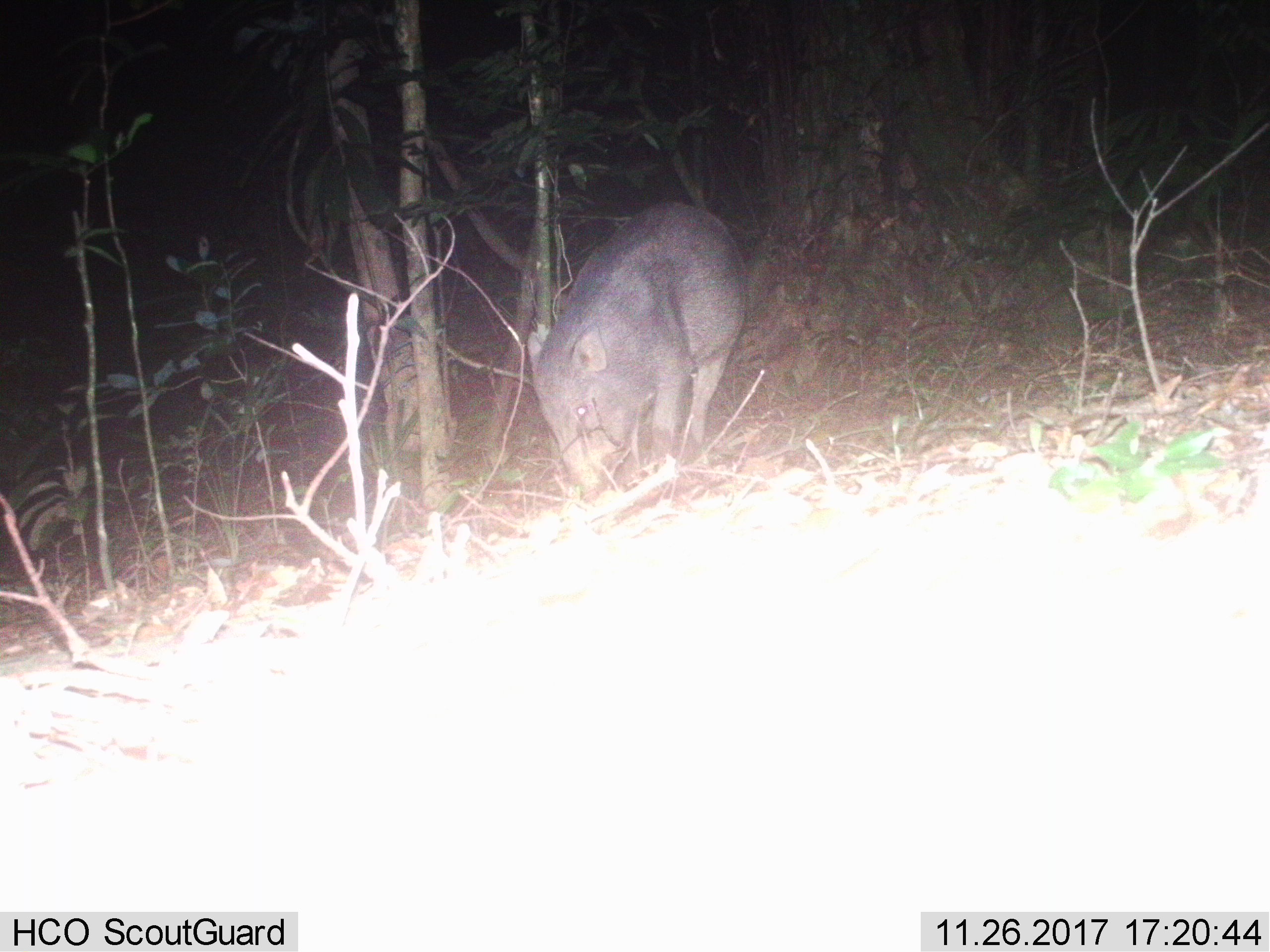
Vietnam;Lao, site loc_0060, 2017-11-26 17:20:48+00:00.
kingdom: Animalia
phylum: Chordata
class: Mammalia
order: Artiodactyla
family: Suidae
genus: Sus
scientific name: Sus scrofa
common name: eurasian wild pig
Eurasian wild pig (Sus scrofa). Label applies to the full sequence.